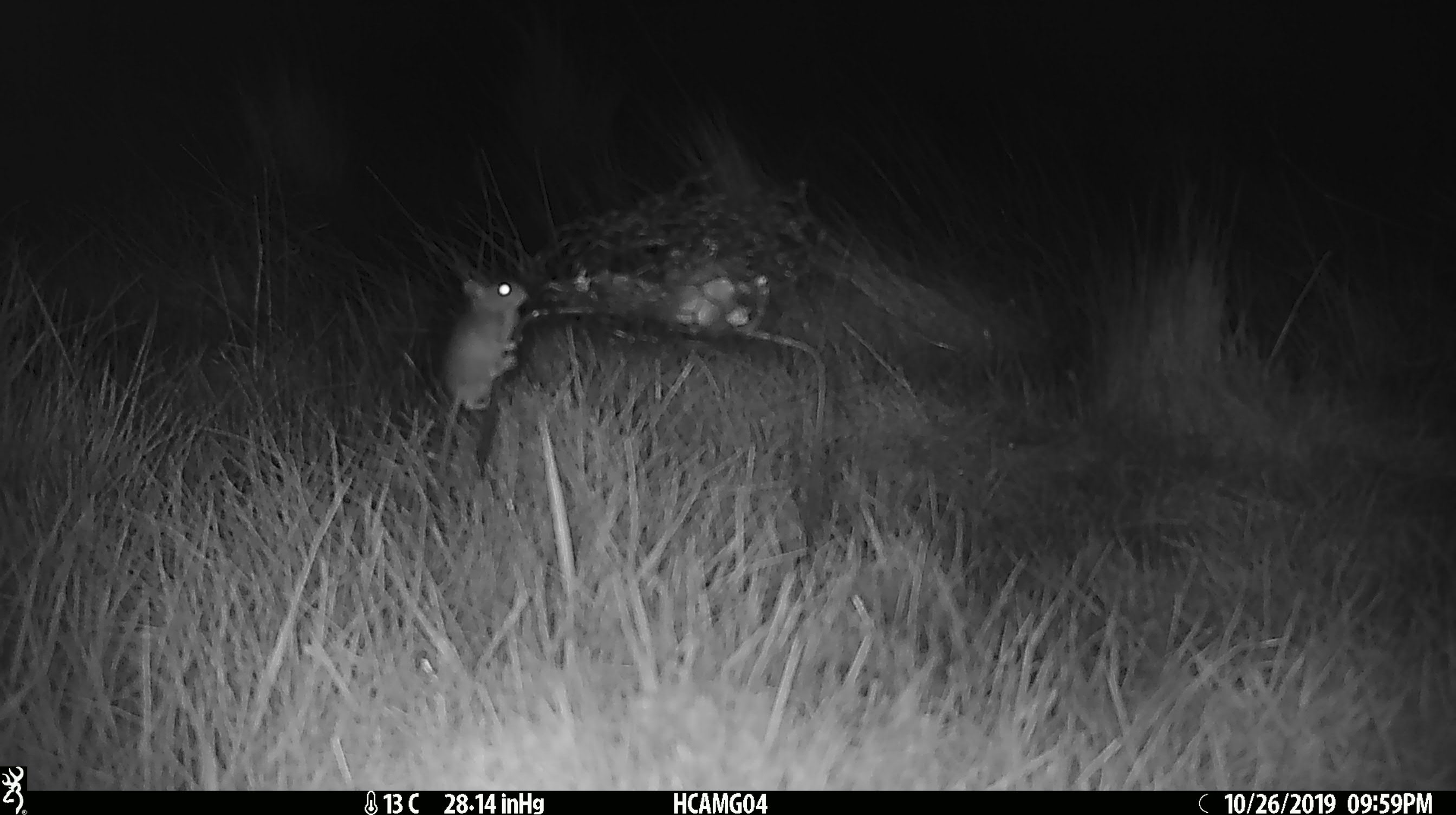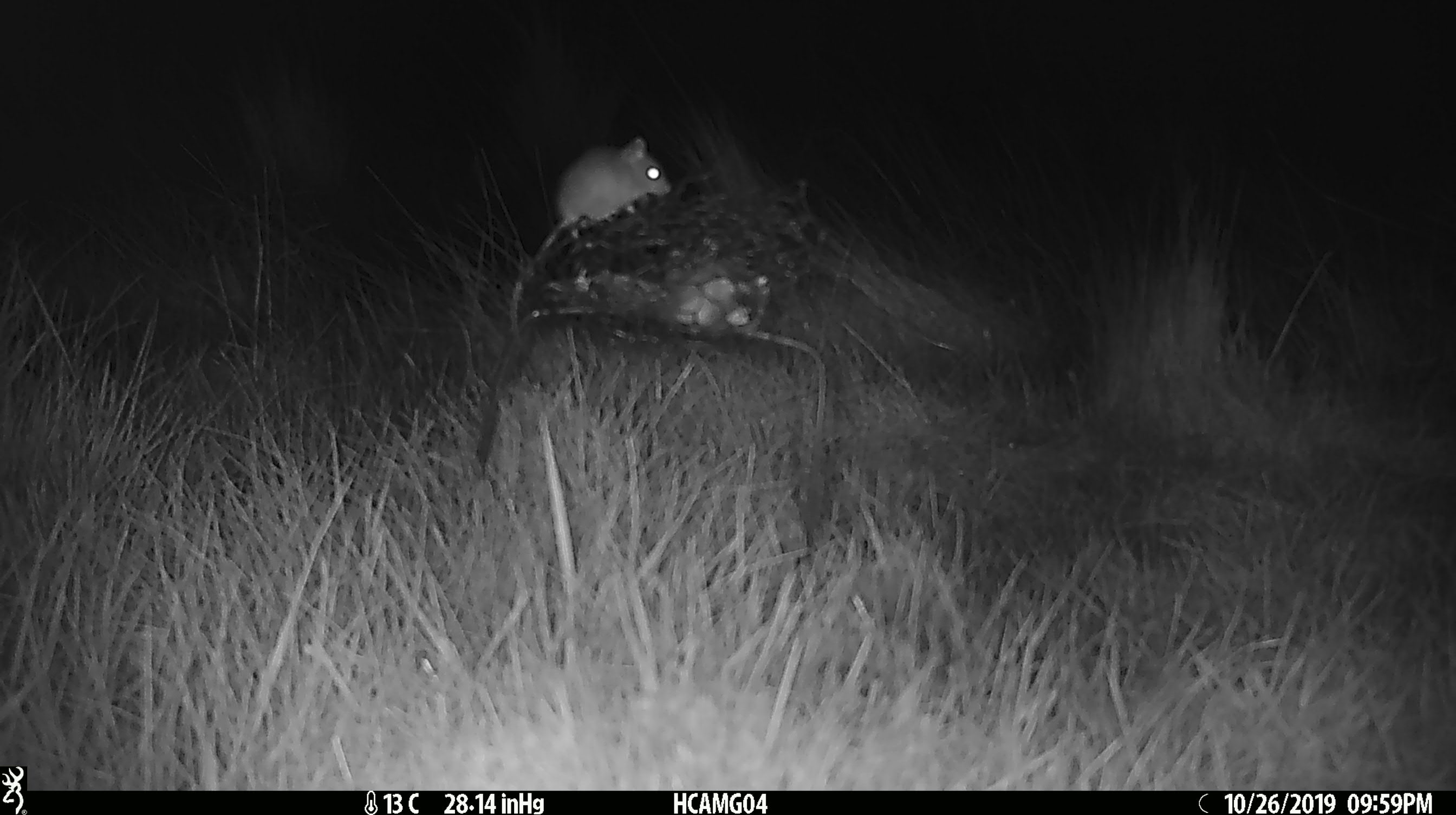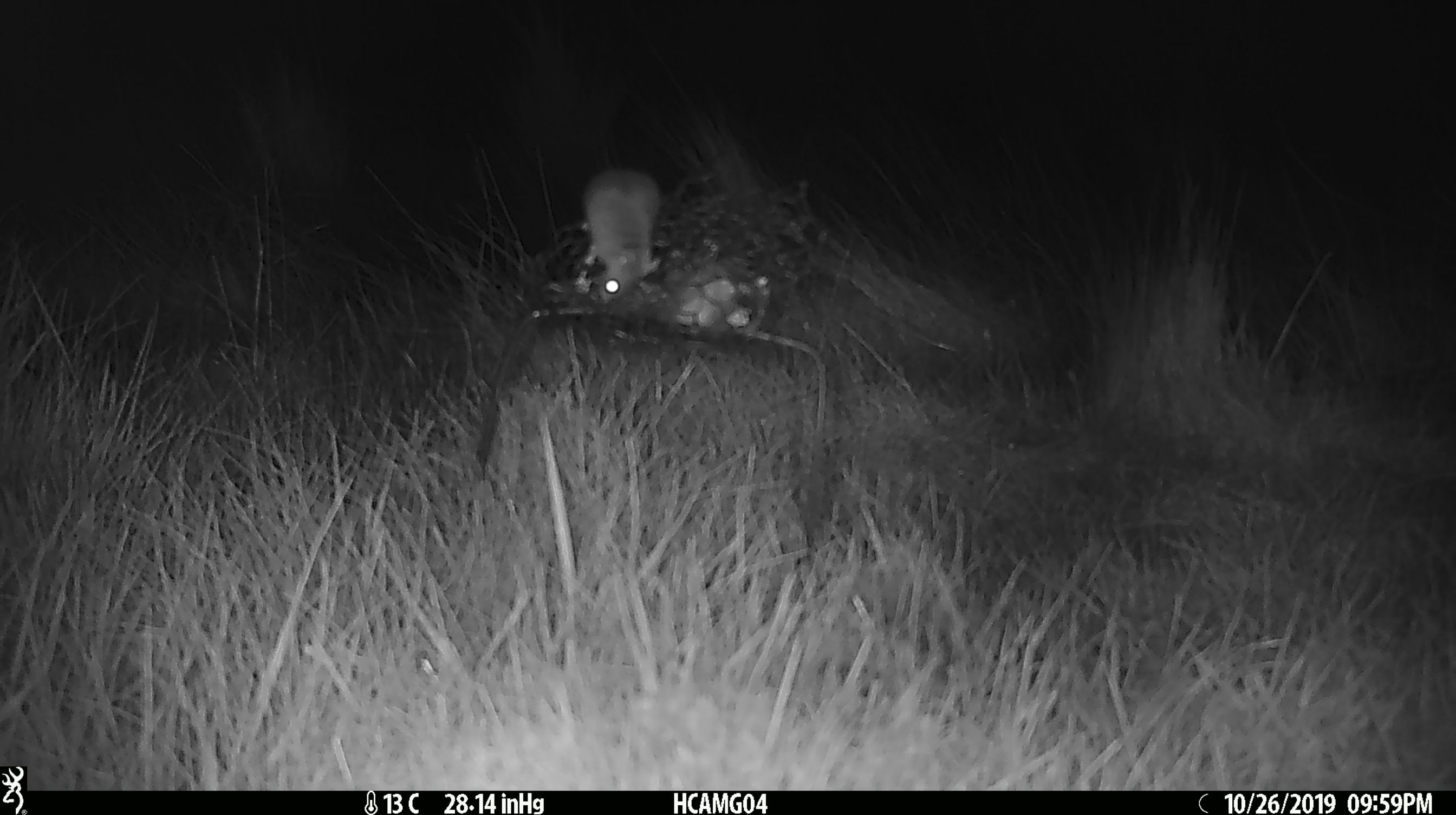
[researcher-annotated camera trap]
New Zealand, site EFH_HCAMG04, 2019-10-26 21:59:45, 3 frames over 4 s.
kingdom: Animalia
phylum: Chordata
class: Mammalia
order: Rodentia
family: Muridae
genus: Mus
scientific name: Mus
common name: mouse